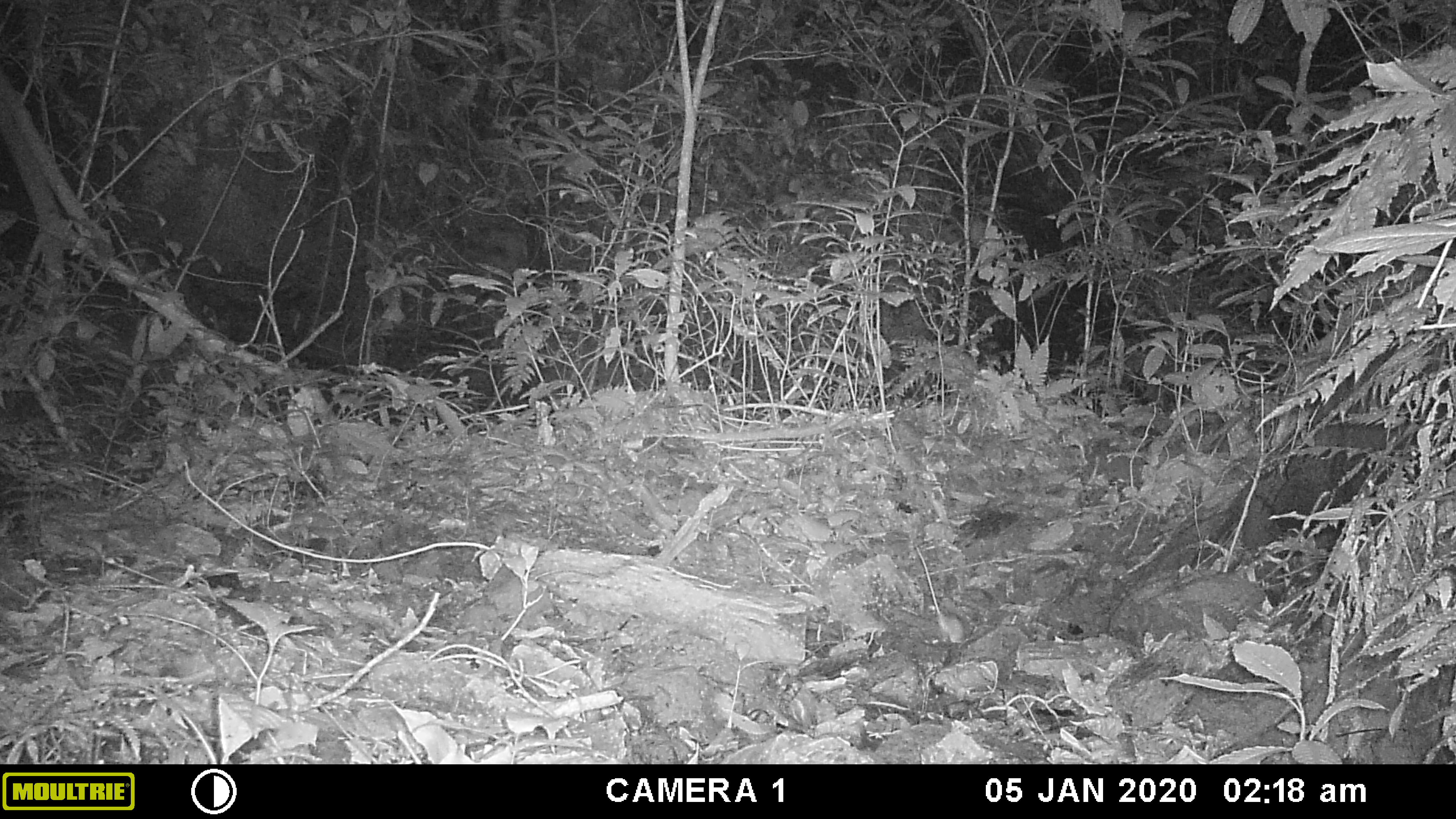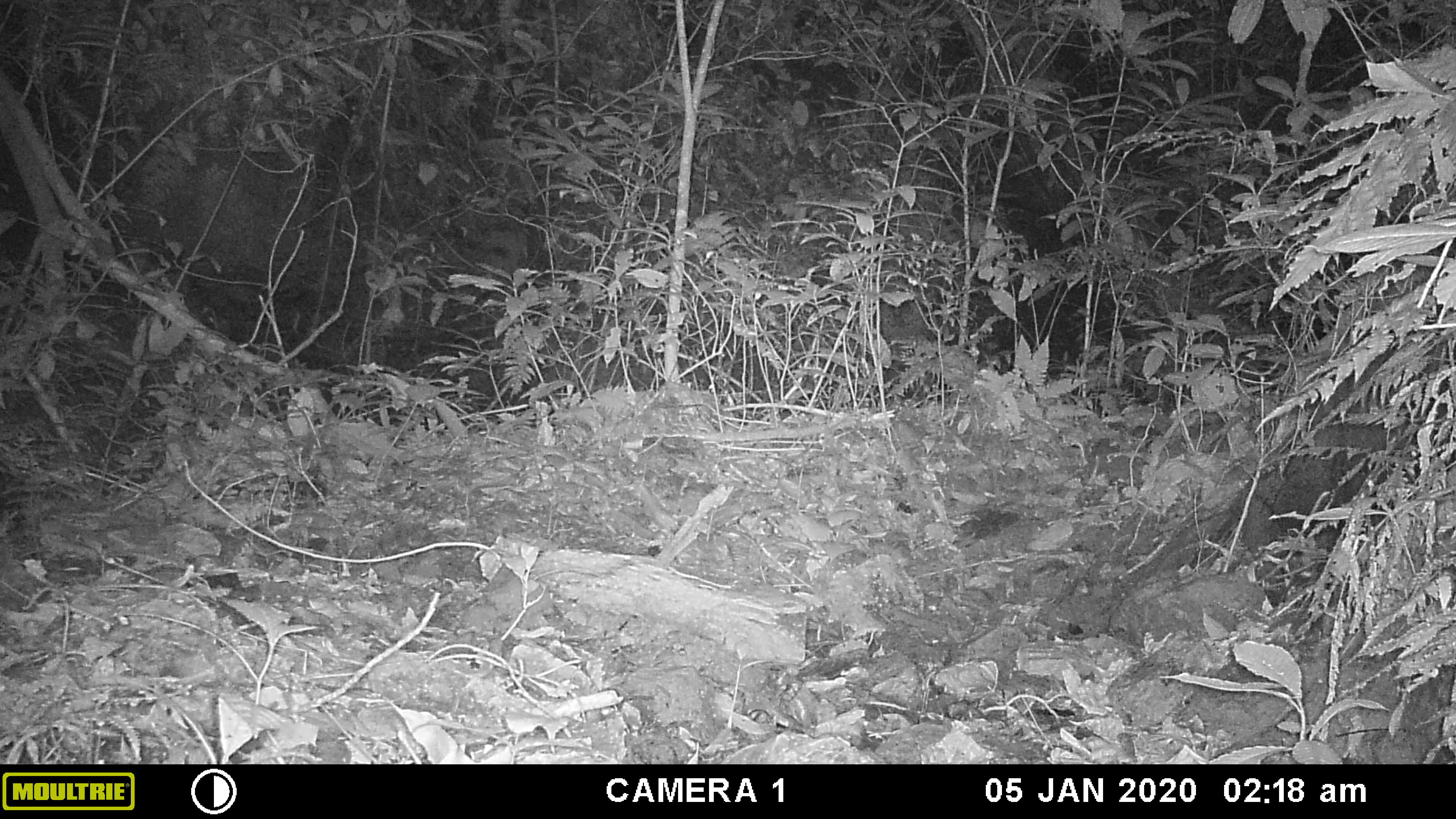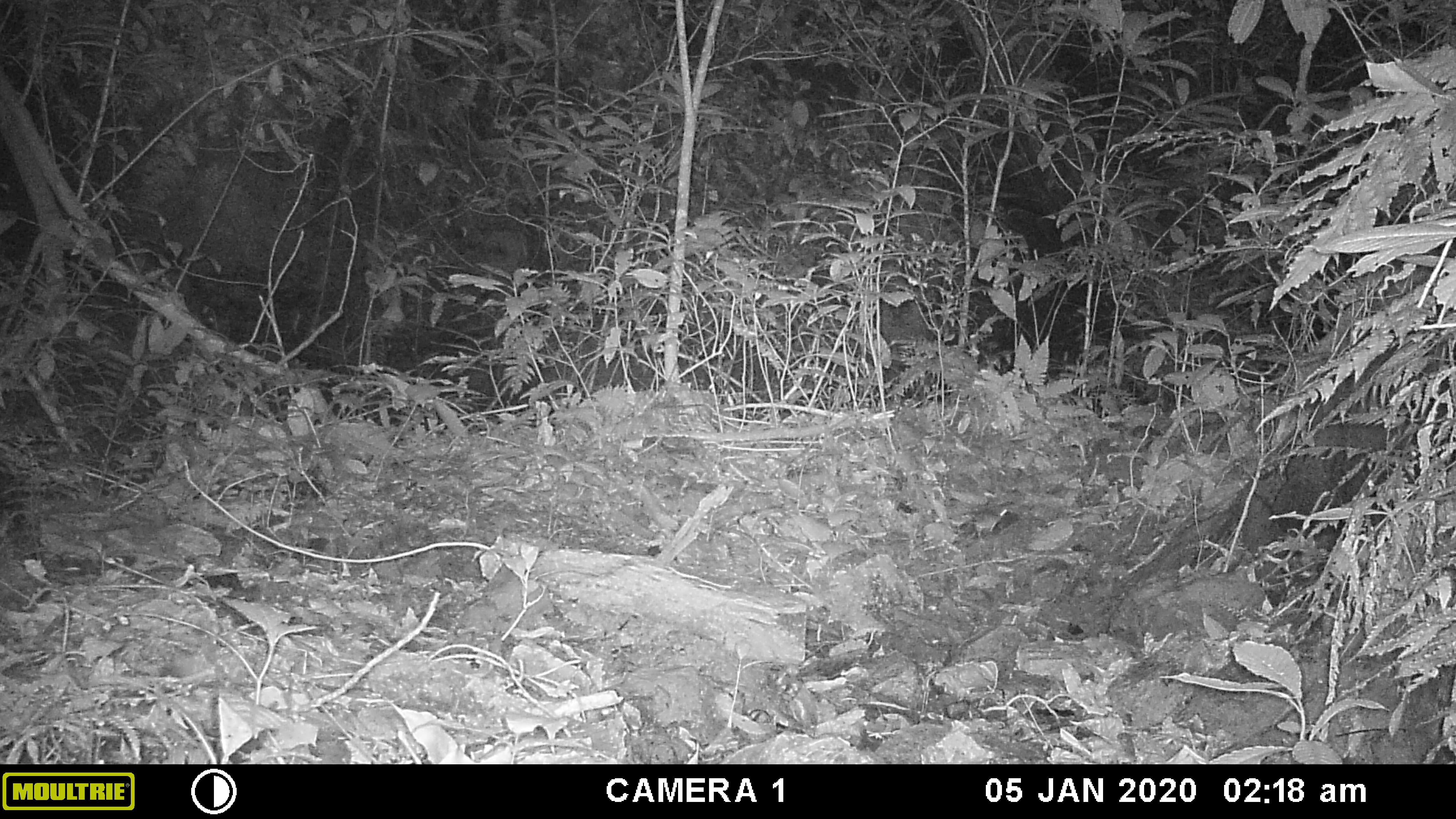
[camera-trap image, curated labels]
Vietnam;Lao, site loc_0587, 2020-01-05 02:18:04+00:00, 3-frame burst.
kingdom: Animalia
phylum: Chordata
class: Mammalia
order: Rodentia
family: Muridae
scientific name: Muridae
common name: old-world mice and rats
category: unidentified murid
Unidentified murid (old-world mice and rats) (Muridae). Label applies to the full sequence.